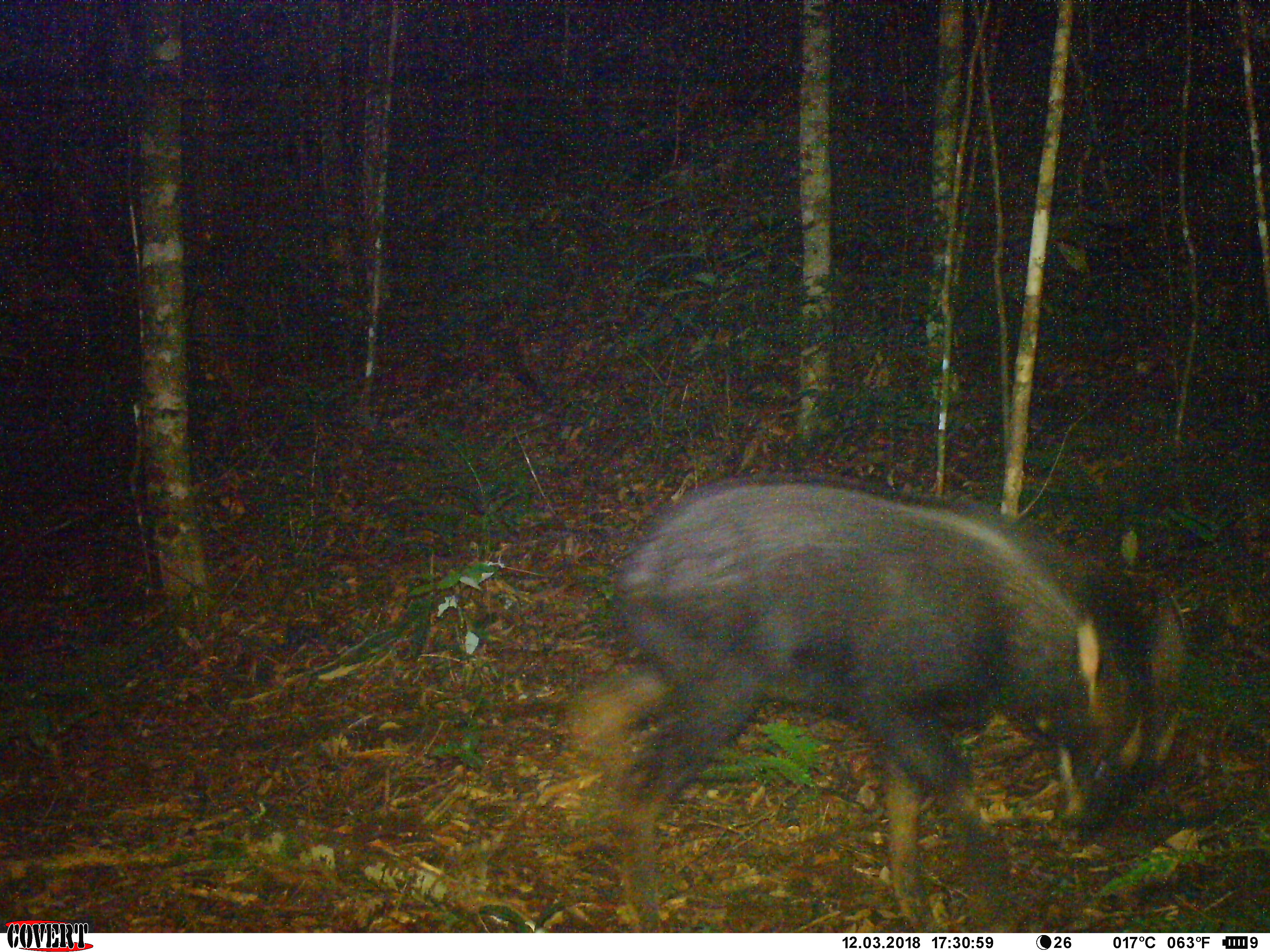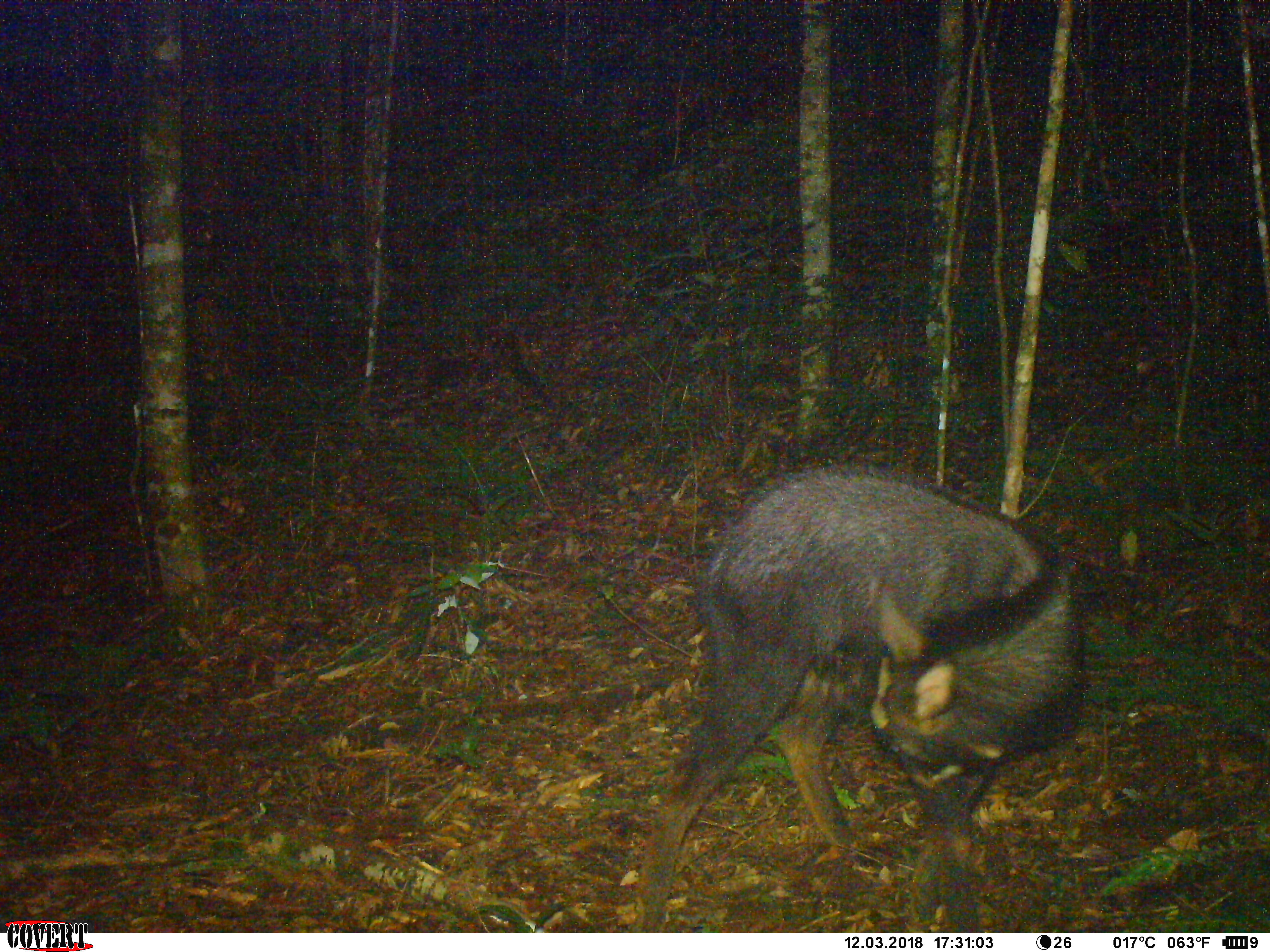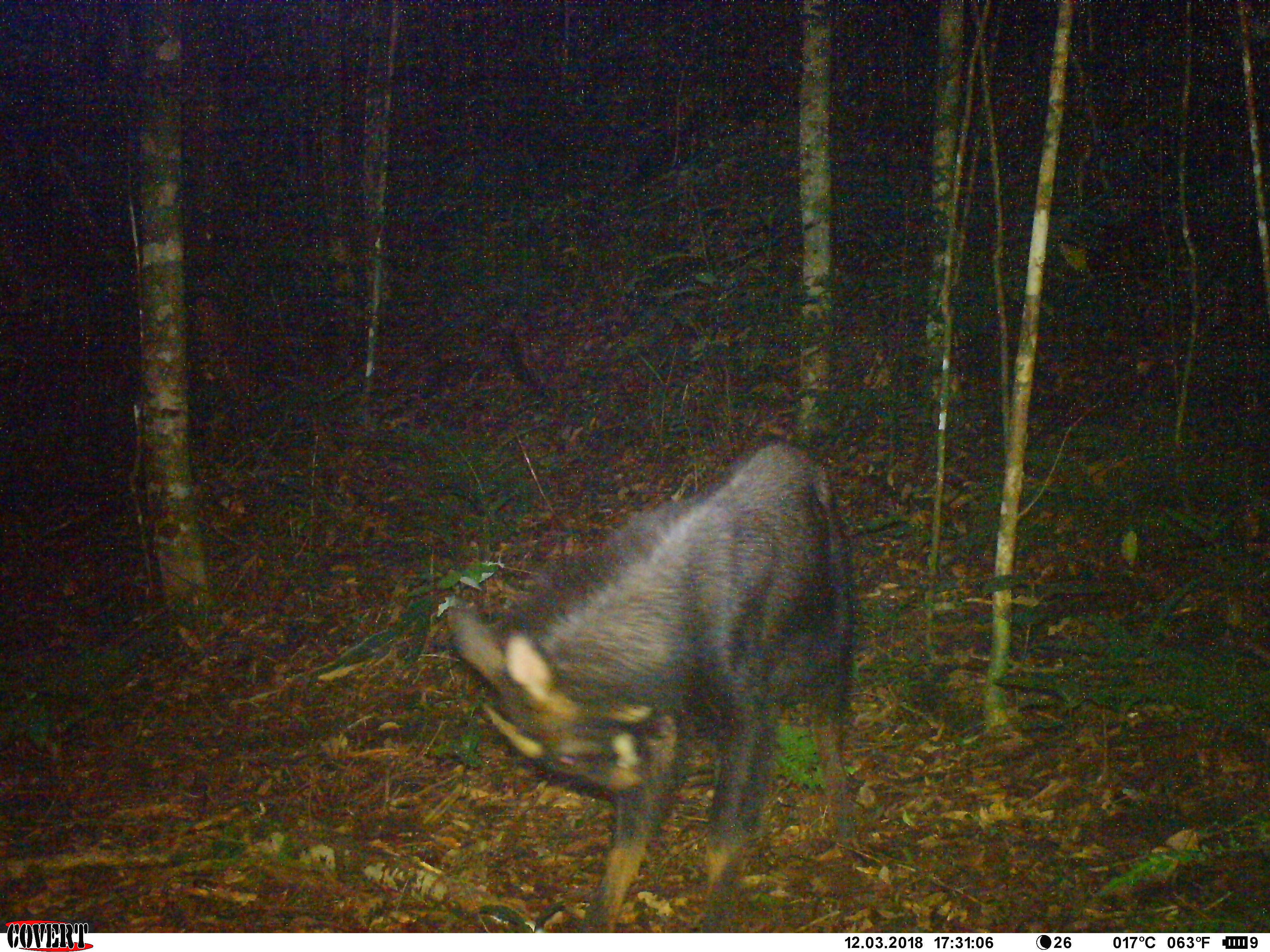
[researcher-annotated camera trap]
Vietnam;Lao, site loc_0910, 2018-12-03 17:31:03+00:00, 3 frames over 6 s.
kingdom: Animalia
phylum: Chordata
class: Mammalia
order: Artiodactyla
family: Bovidae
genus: Capricornis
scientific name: Capricornis sumatraensis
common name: chinese serow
Chinese serow (Capricornis sumatraensis). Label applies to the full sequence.